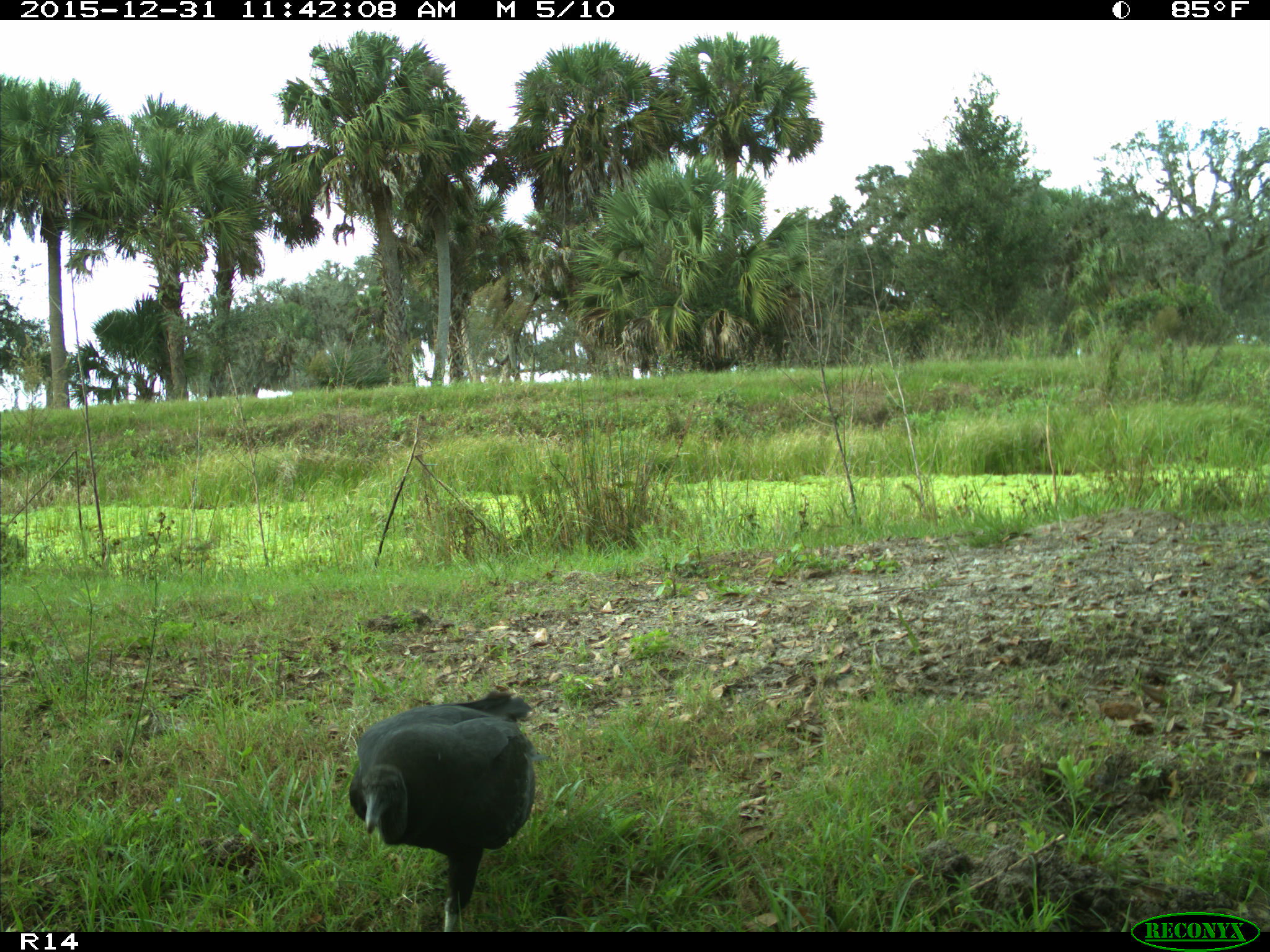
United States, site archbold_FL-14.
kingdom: Animalia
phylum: Chordata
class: Aves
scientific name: Aves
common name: birds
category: unidentified bird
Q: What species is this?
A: Unidentified bird (birds) (Aves).